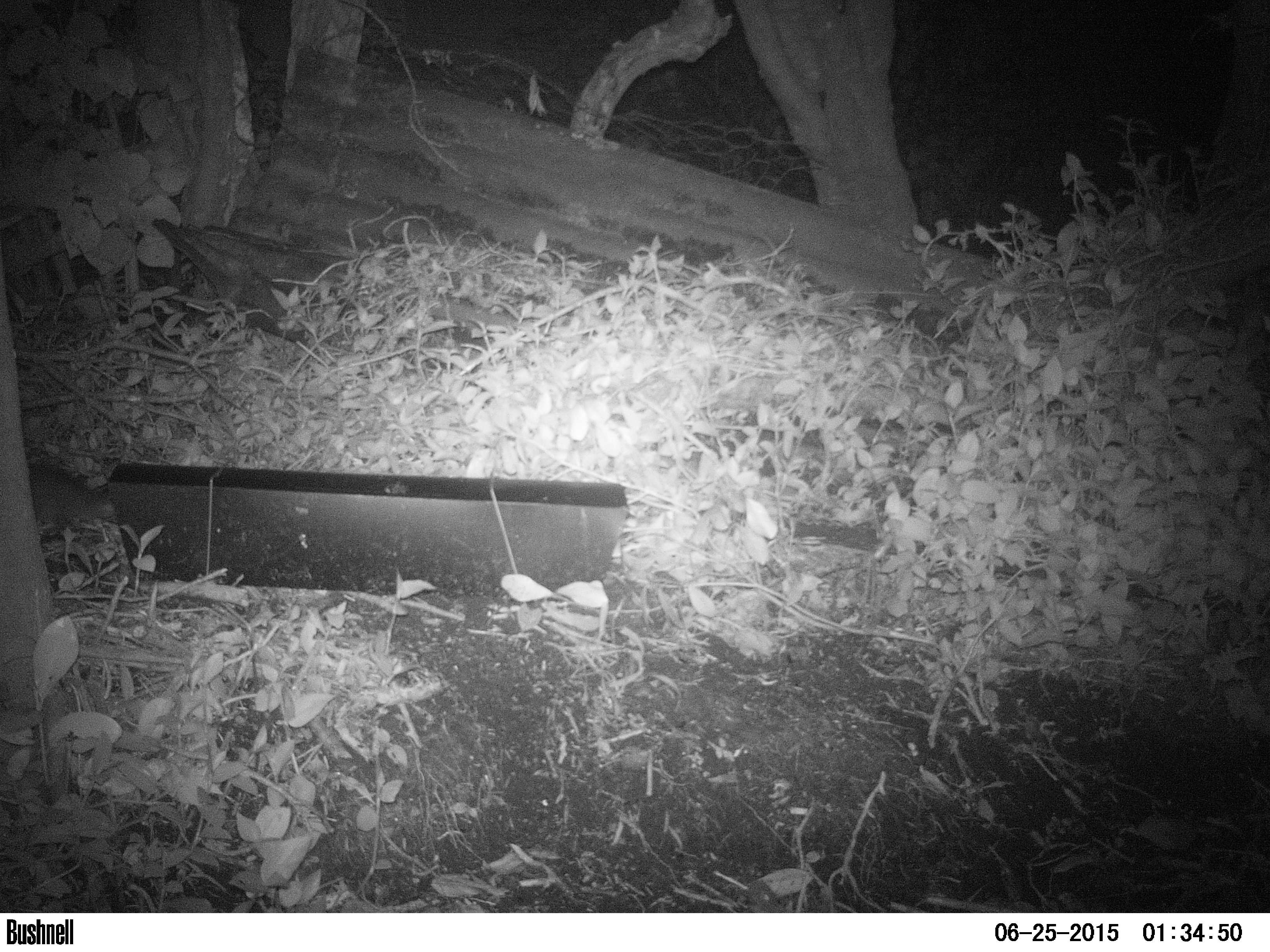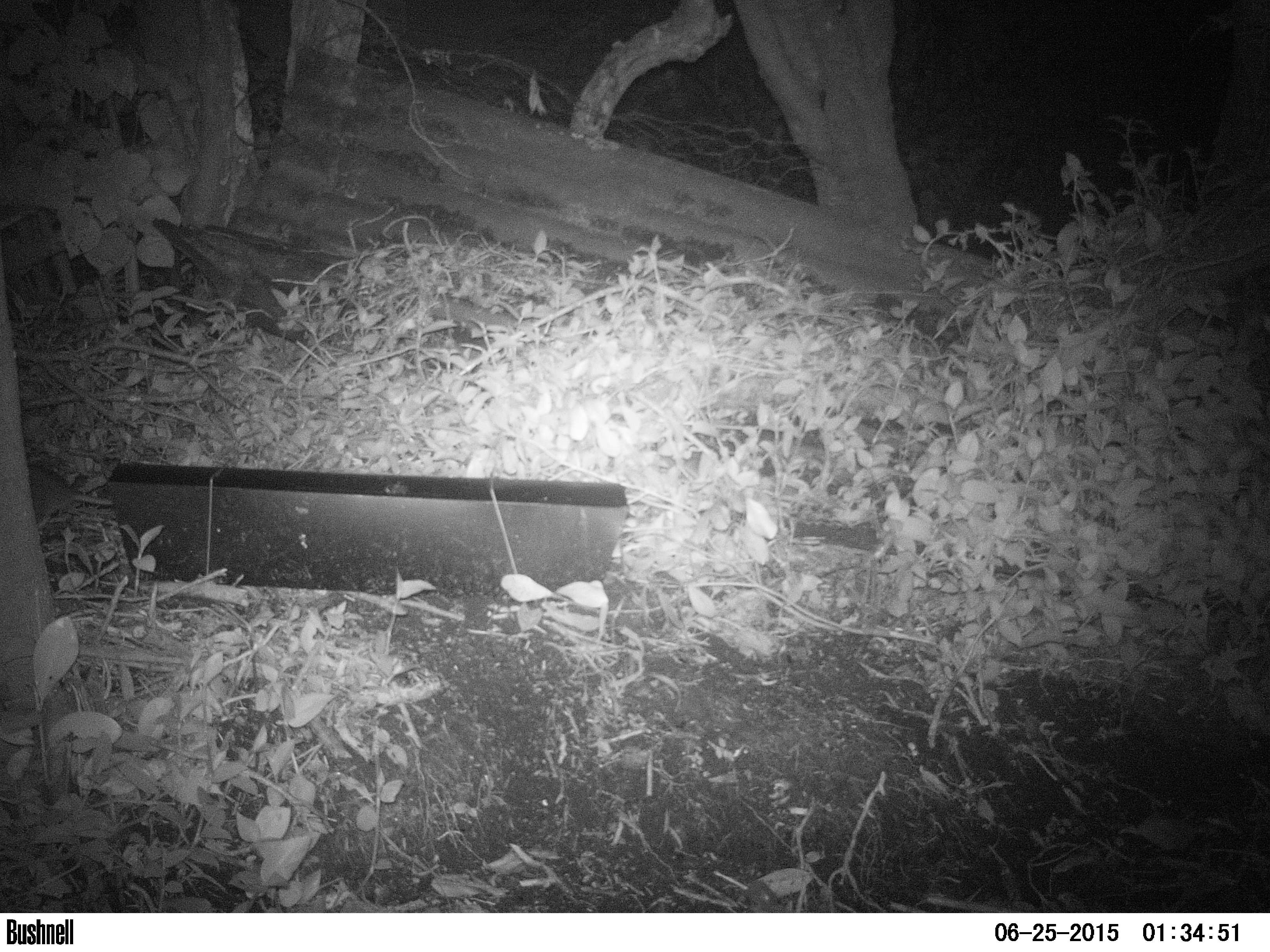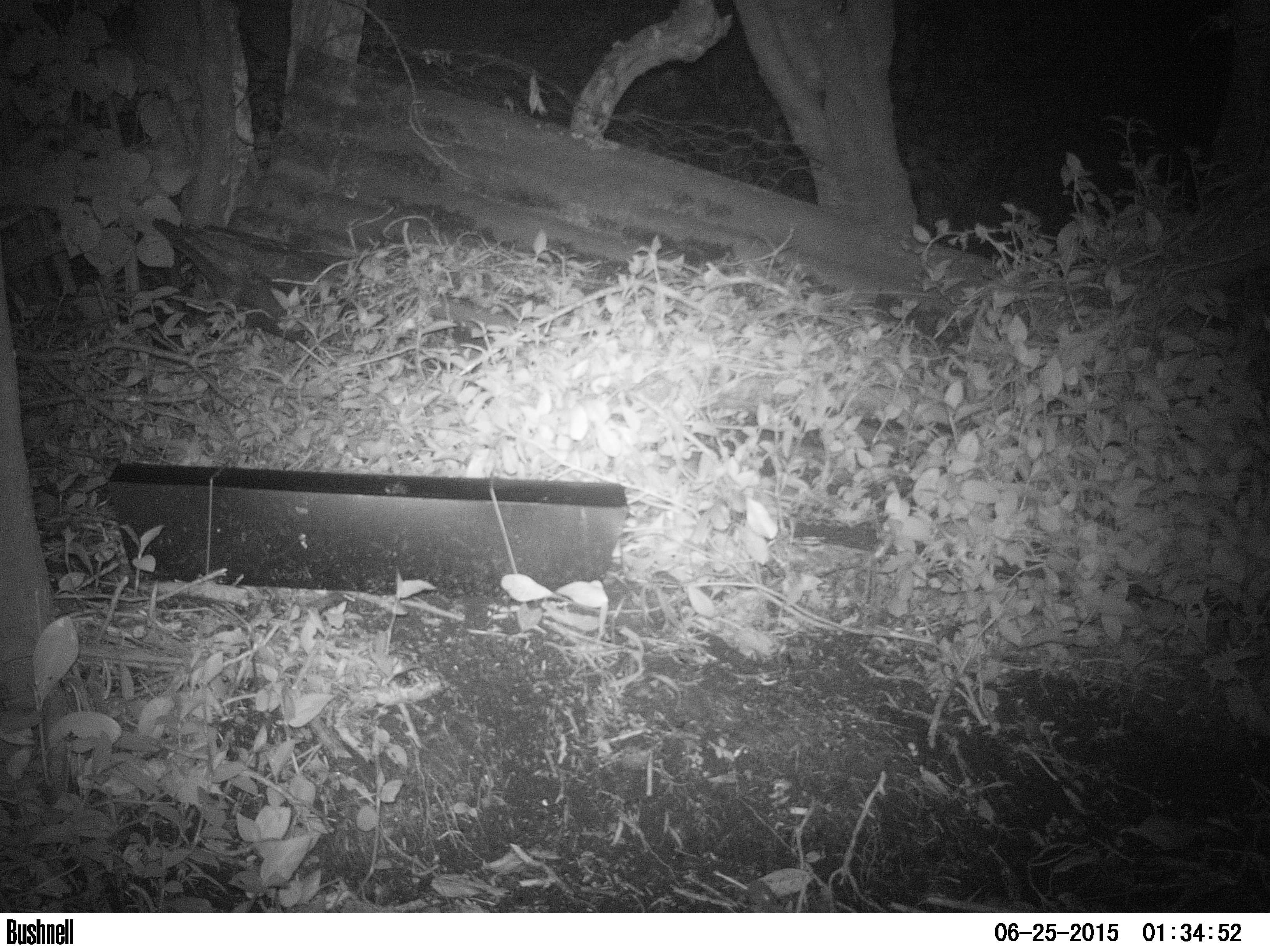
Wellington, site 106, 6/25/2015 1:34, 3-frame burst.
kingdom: Animalia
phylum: Chordata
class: Mammalia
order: Rodentia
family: Muridae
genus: Rattus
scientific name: Rattus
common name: rat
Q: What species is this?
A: Rat (Rattus).